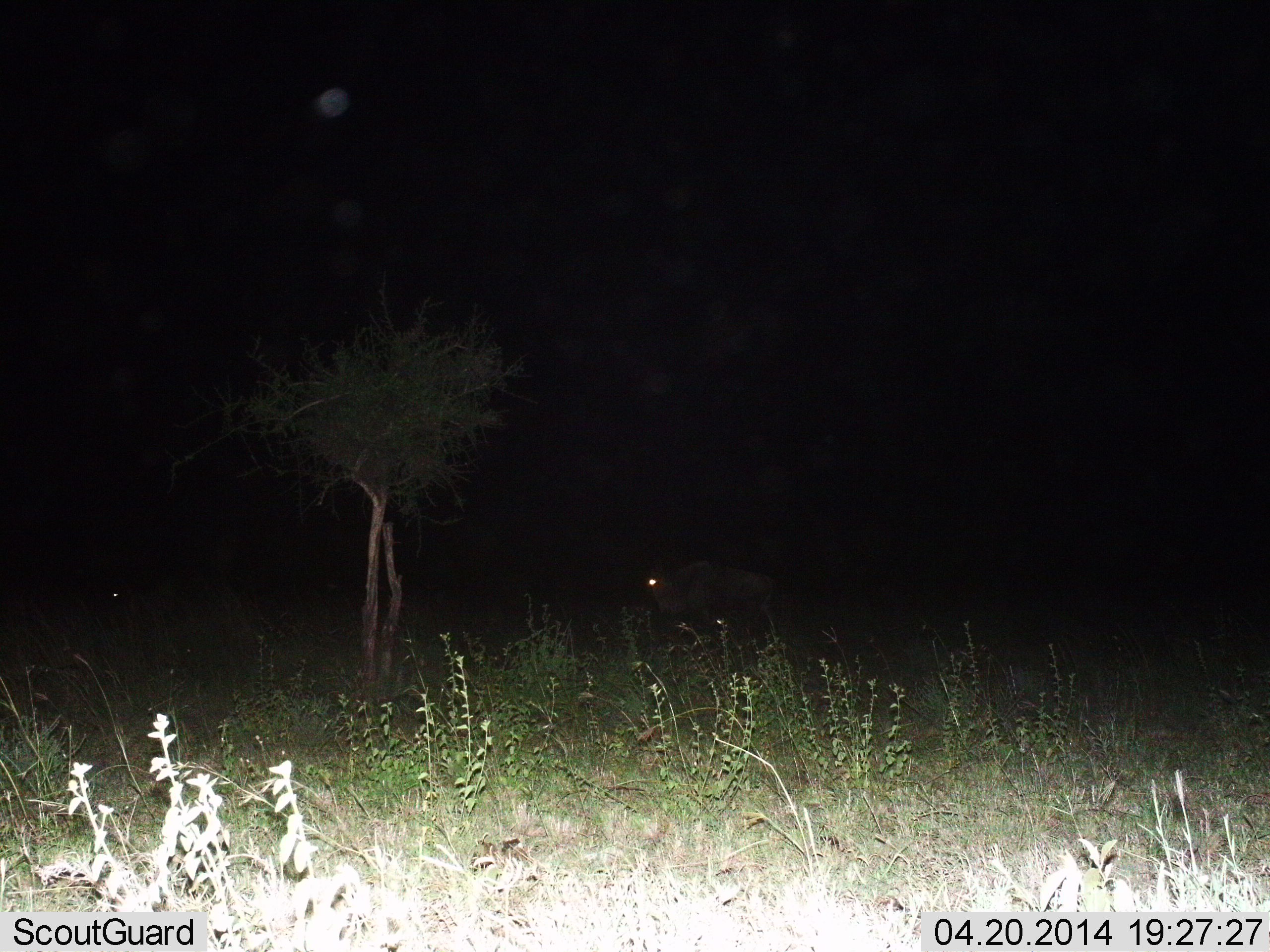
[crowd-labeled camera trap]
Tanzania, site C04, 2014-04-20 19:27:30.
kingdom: Animalia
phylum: Chordata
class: Mammalia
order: Artiodactyla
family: Bovidae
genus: Connochaetes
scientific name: Connochaetes taurinus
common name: blue wildebeest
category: wildebeest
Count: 1.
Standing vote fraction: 72%.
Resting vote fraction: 0%.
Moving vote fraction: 31%.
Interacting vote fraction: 0%.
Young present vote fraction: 0%.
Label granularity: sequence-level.